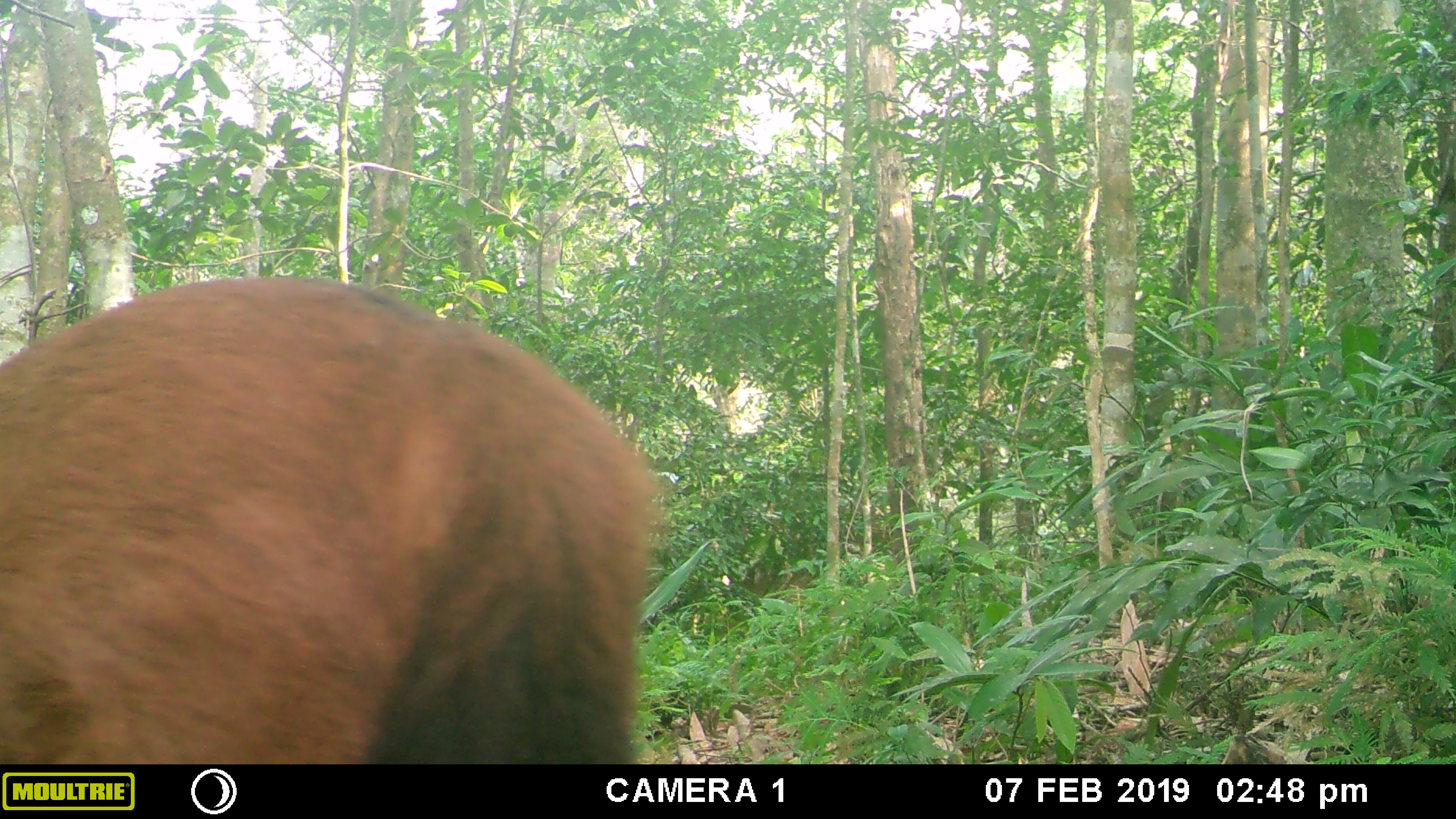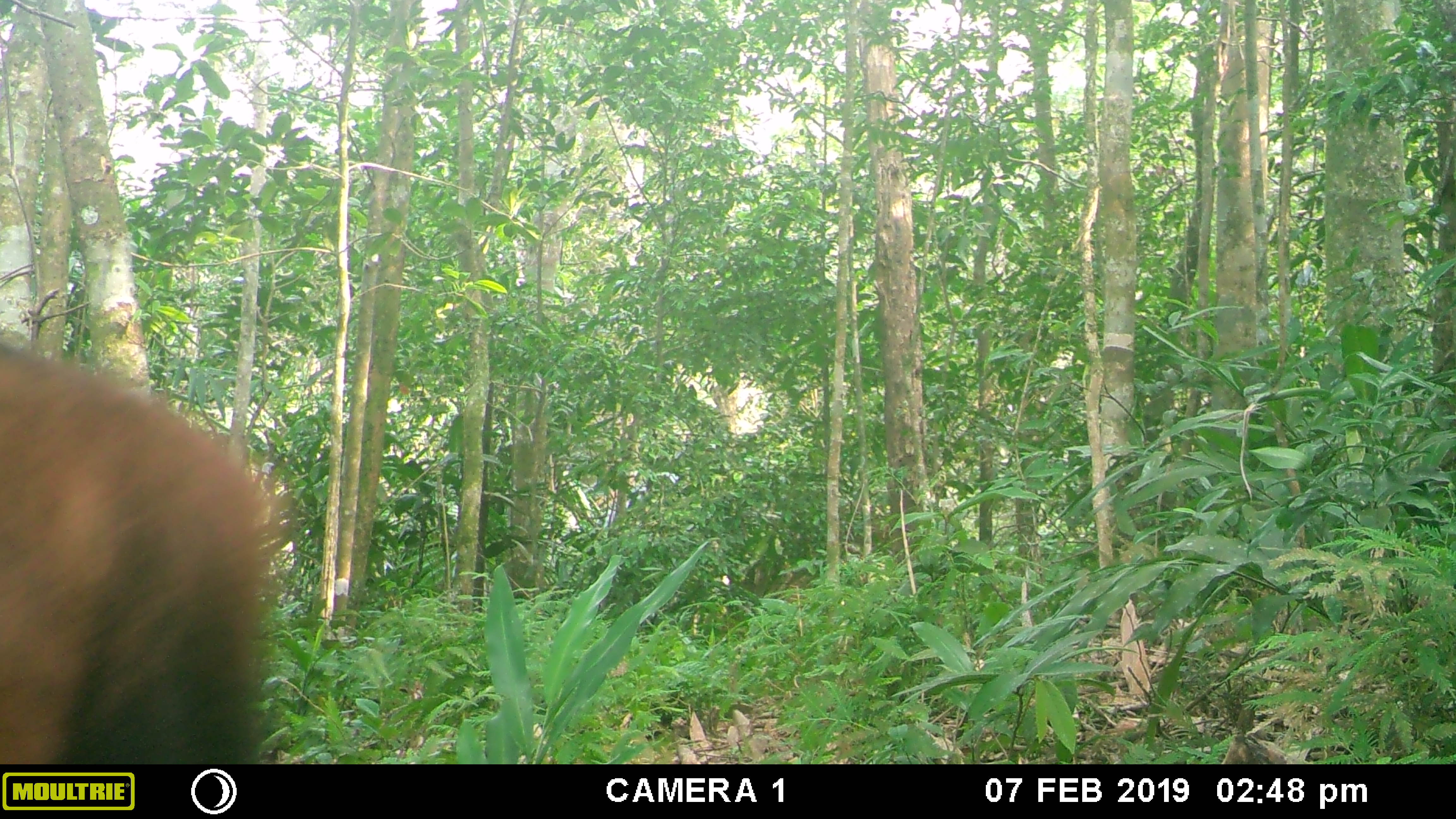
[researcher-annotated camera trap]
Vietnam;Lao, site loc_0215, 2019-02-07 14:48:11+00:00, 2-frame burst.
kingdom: Animalia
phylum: Chordata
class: Mammalia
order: Artiodactyla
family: Cervidae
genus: Rusa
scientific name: Rusa unicolor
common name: sambar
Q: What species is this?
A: Sambar (Rusa unicolor).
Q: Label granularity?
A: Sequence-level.